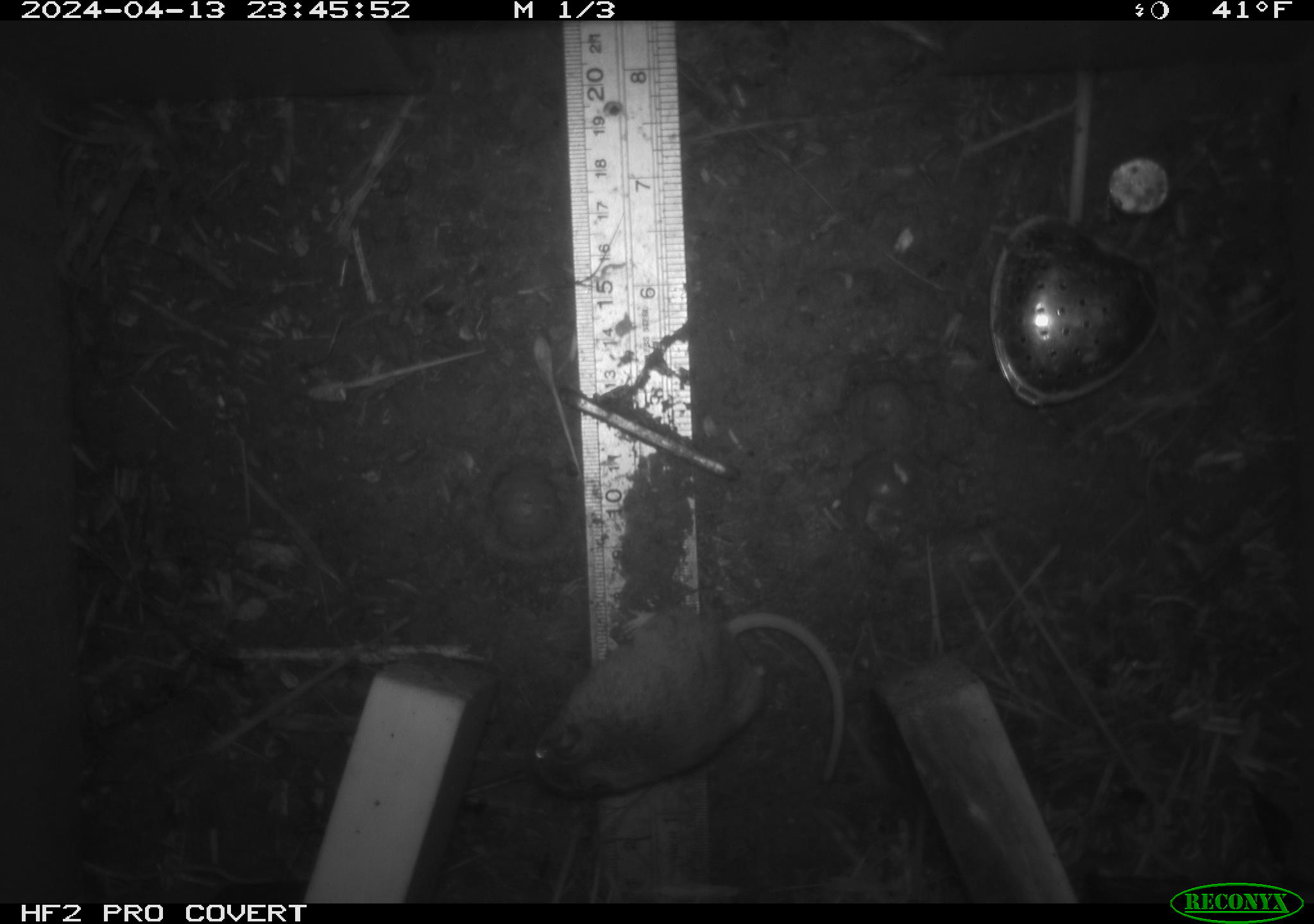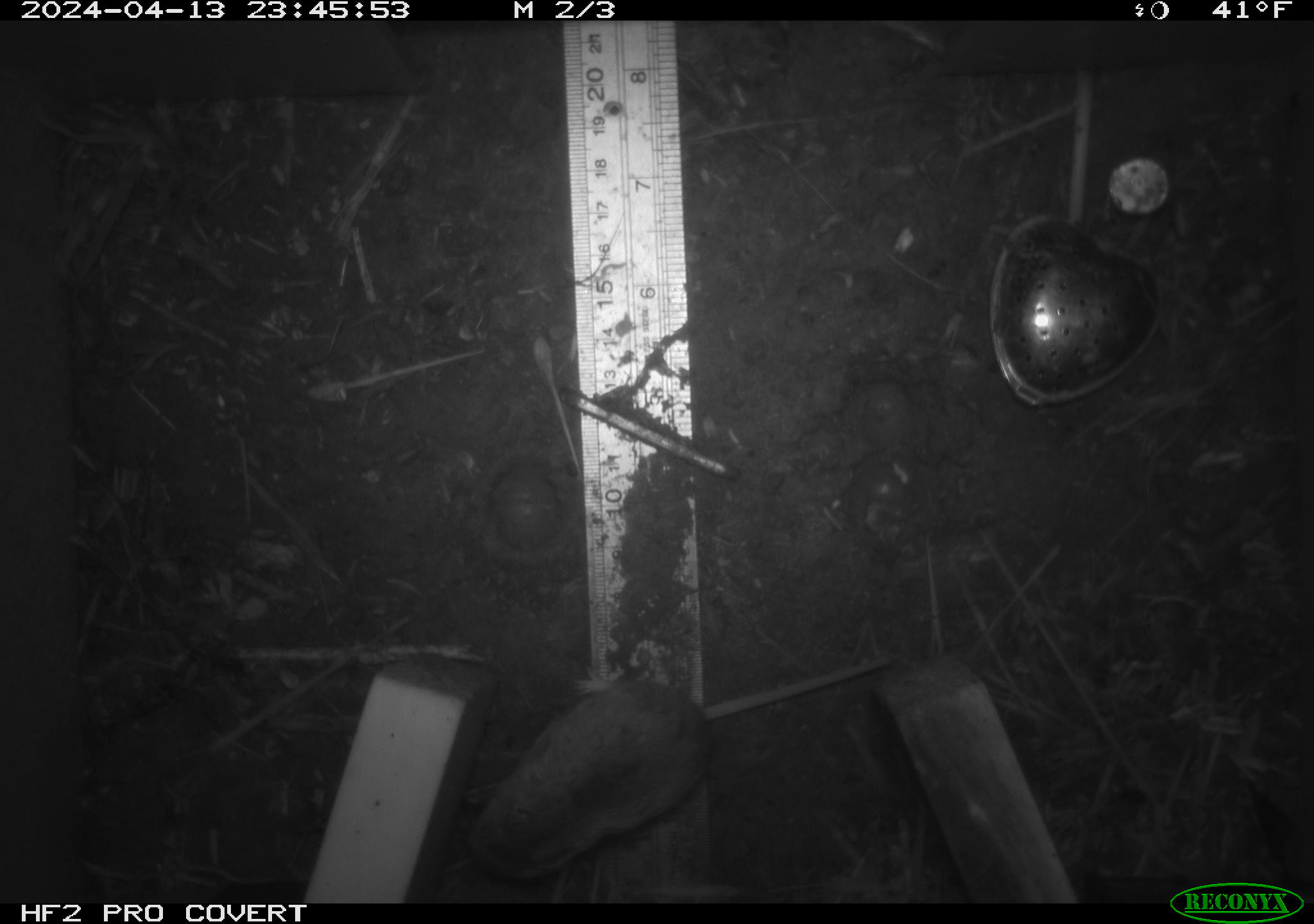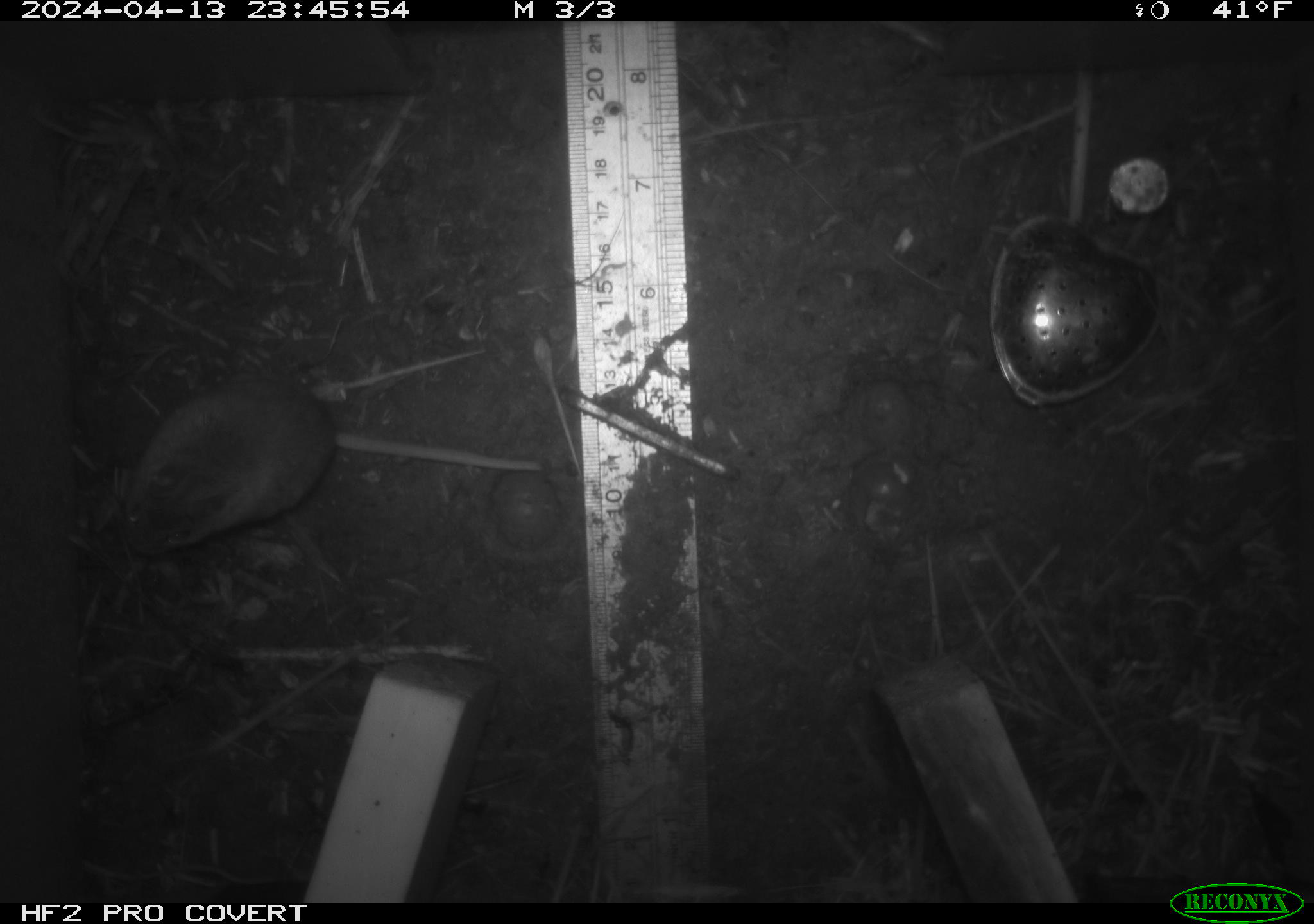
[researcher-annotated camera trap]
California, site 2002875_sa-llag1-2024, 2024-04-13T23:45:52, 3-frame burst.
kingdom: Animalia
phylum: Chordata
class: Mammalia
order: Rodentia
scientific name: Rodentia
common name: mouse species